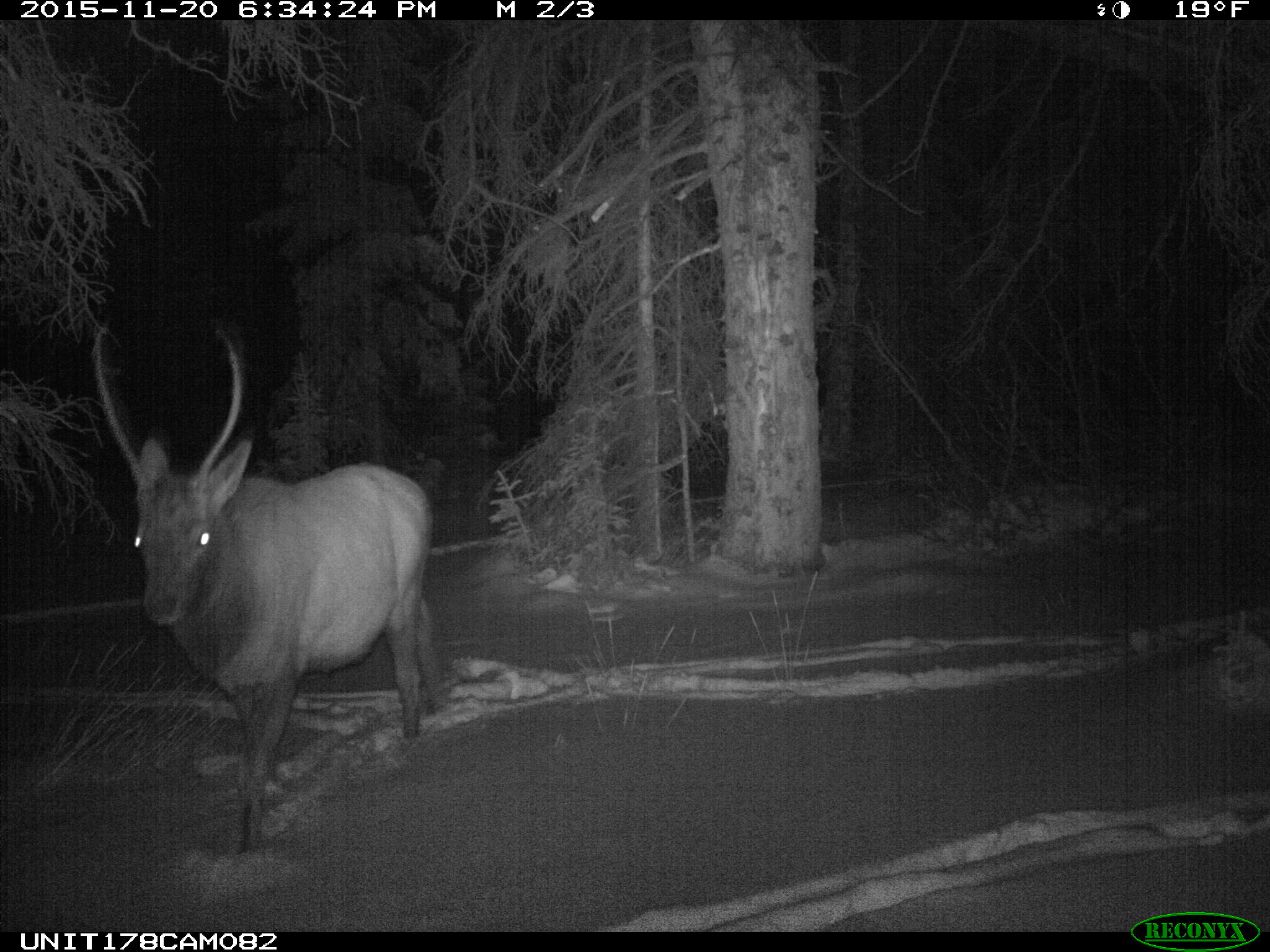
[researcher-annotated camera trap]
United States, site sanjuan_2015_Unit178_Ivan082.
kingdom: Animalia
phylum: Chordata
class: Mammalia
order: Artiodactyla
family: Cervidae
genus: Cervus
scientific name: Cervus elaphus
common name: red deer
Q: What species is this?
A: Cervus elaphus (red deer).